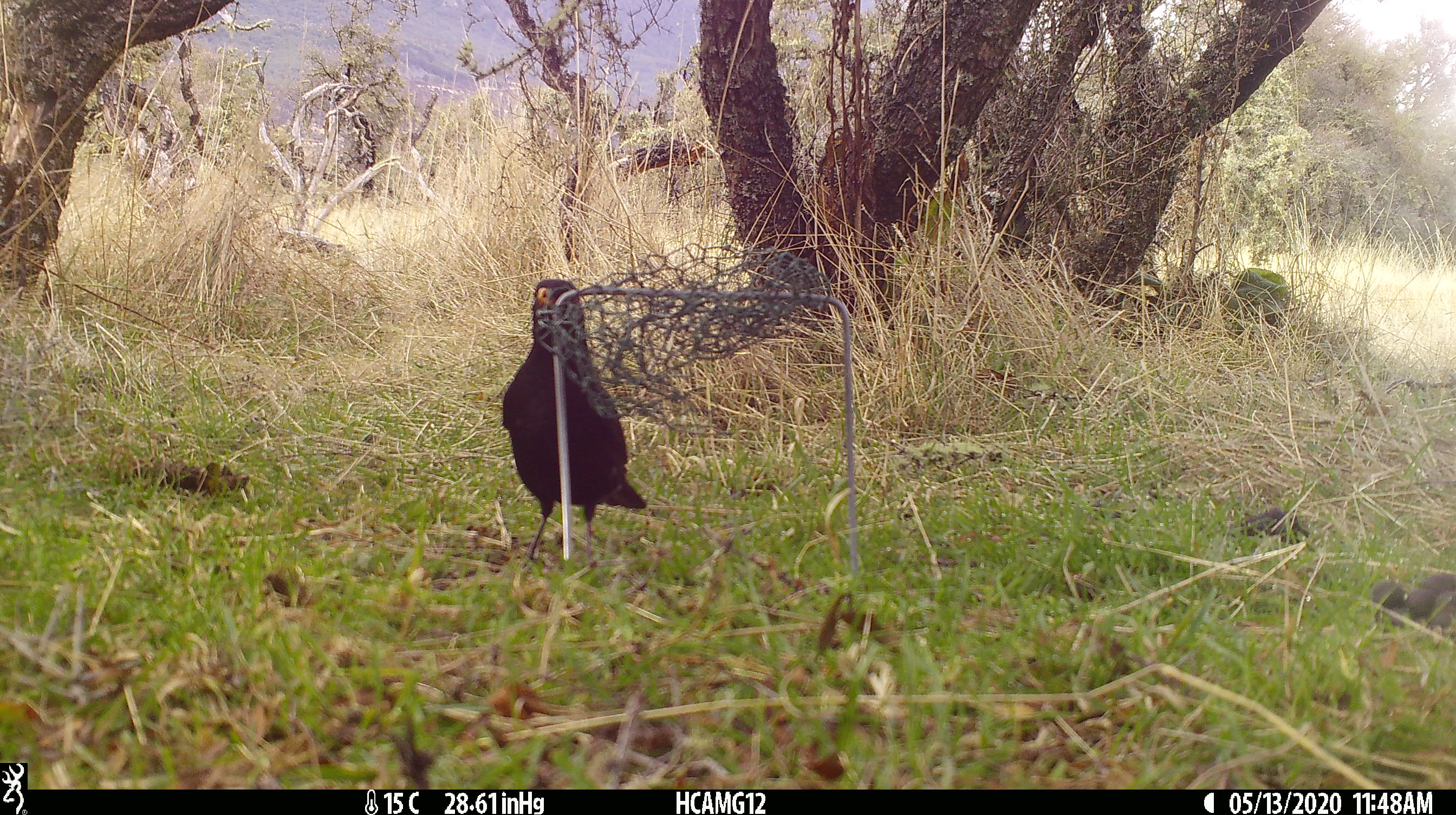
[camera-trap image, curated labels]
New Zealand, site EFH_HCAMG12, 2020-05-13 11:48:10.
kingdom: Animalia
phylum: Chordata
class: Aves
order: Passeriformes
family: Turdidae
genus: Turdus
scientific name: Turdus merula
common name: eurasian blackbird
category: blackbird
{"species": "blackbird (eurasian blackbird) (Turdus merula)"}